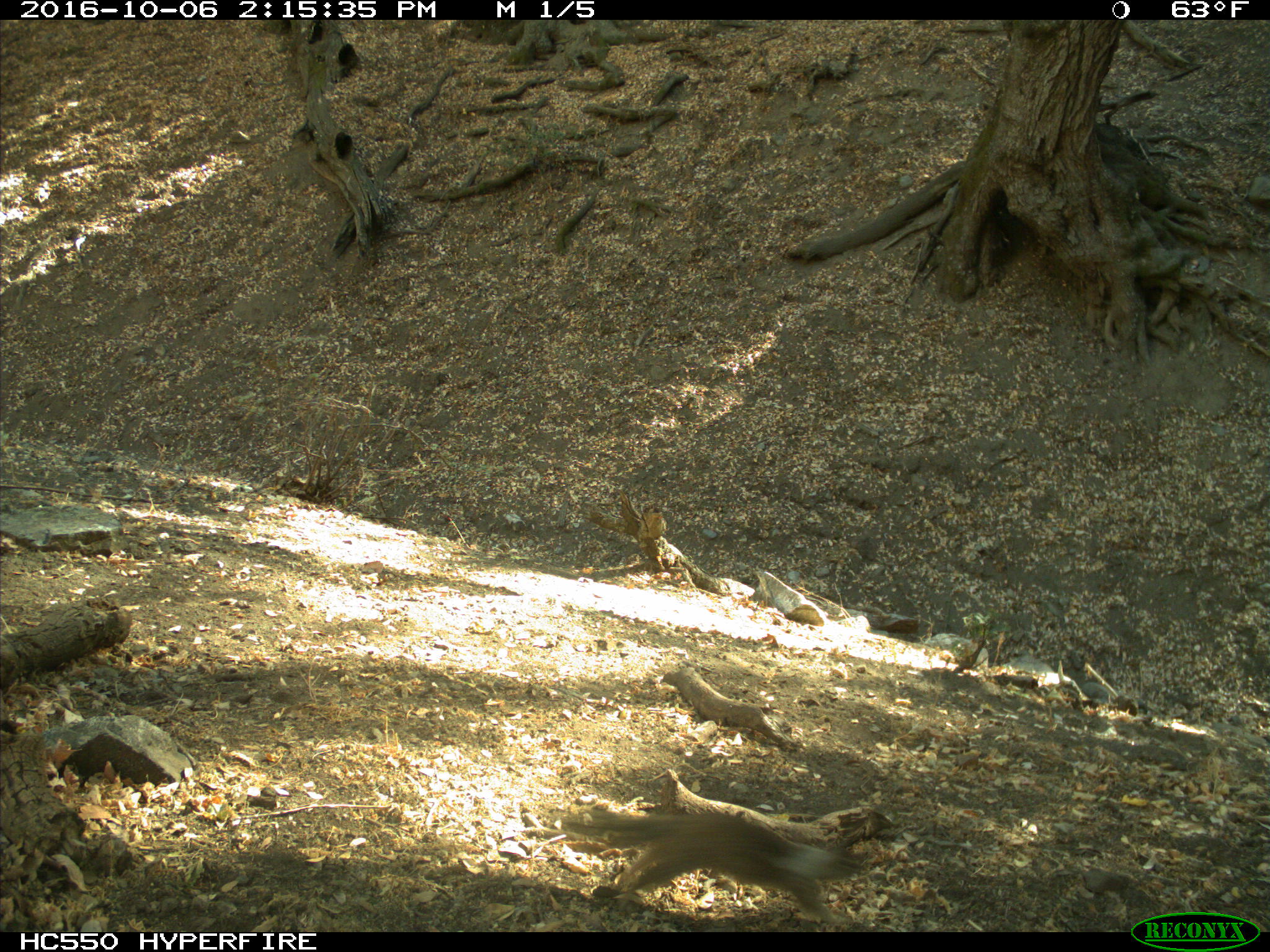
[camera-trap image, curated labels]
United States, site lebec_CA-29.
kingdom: Animalia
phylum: Chordata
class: Mammalia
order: Rodentia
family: Sciuridae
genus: Otospermophilus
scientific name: Otospermophilus beecheyi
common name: california ground squirrel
Otospermophilus beecheyi (california ground squirrel).